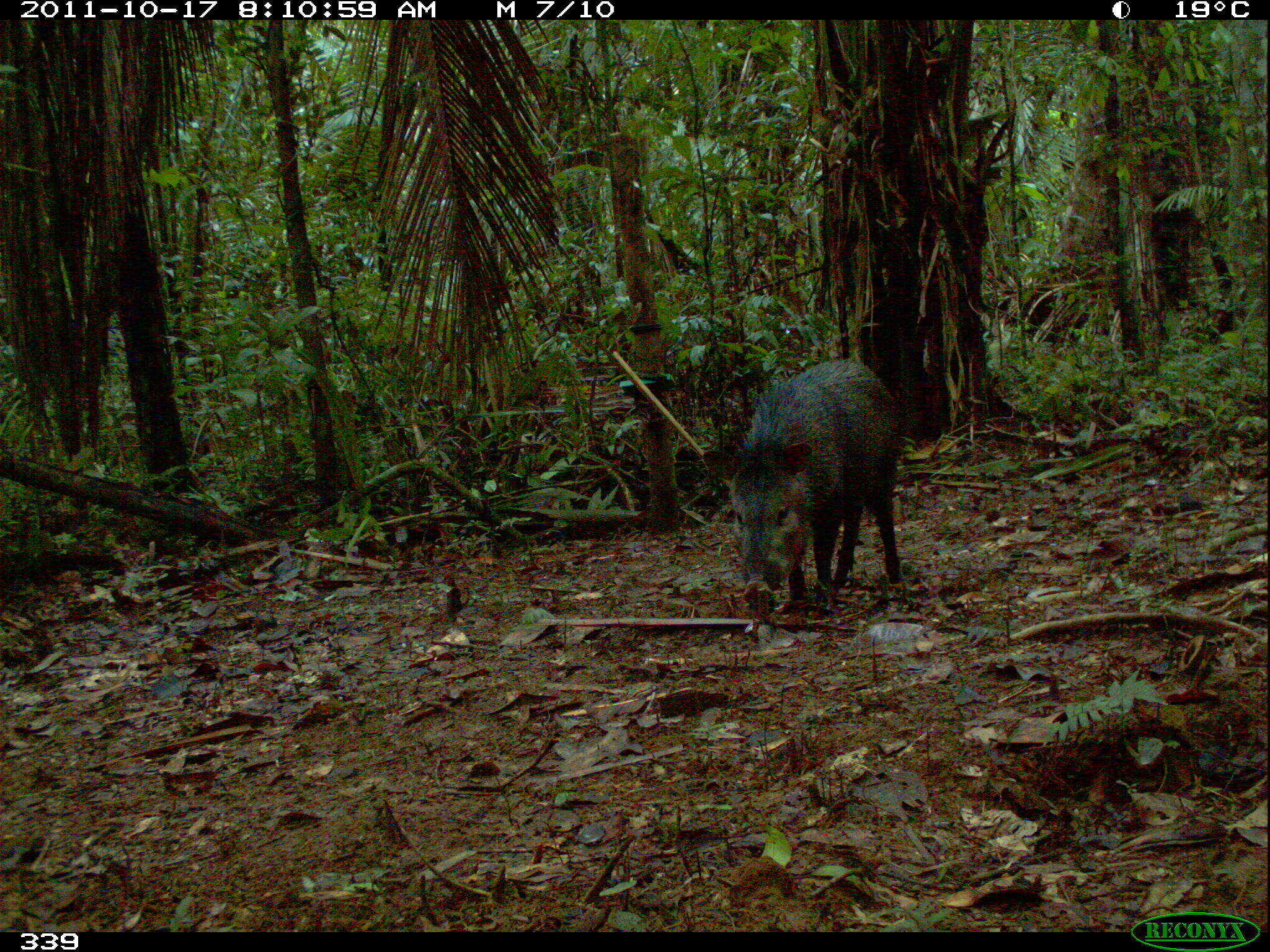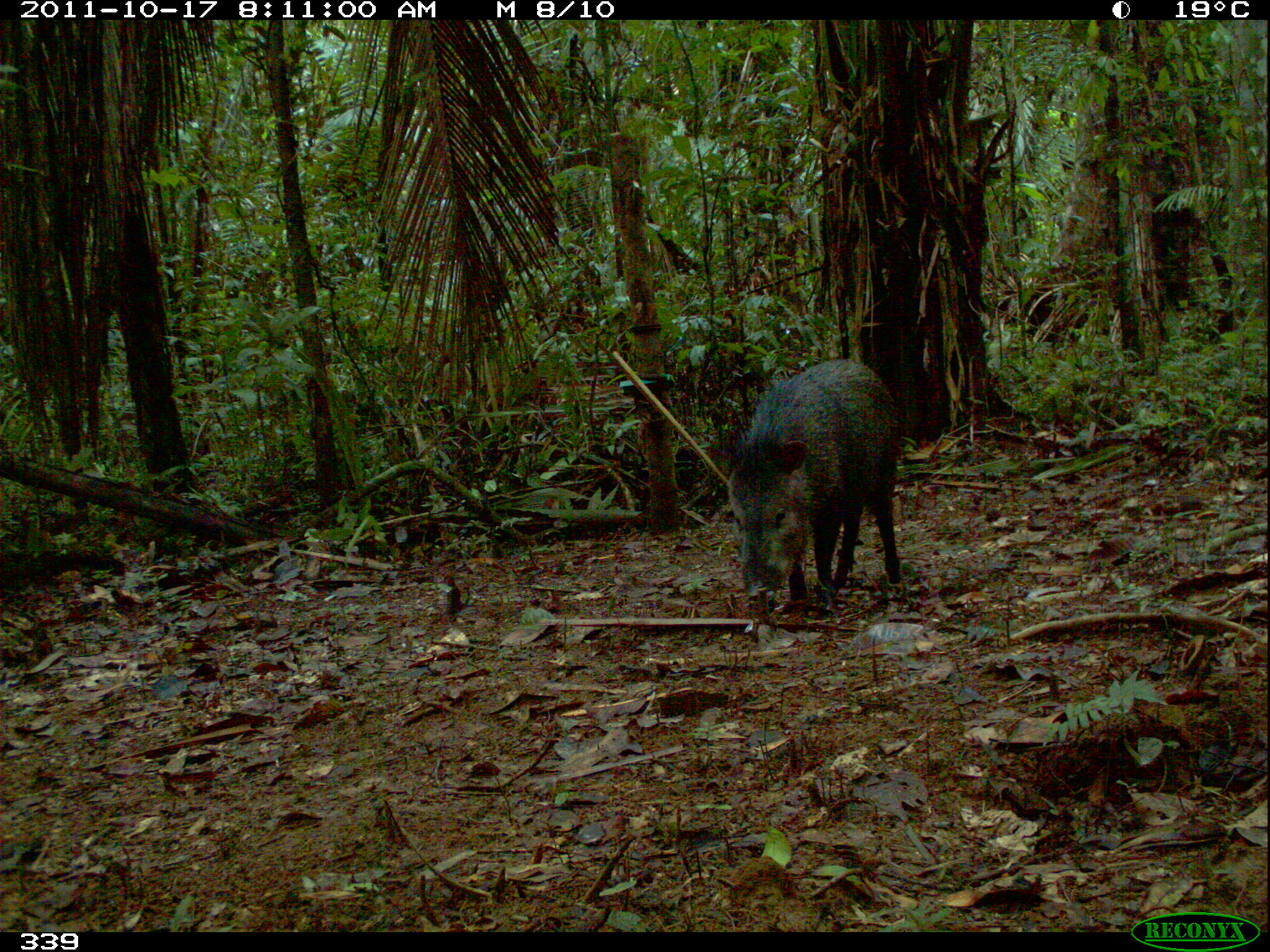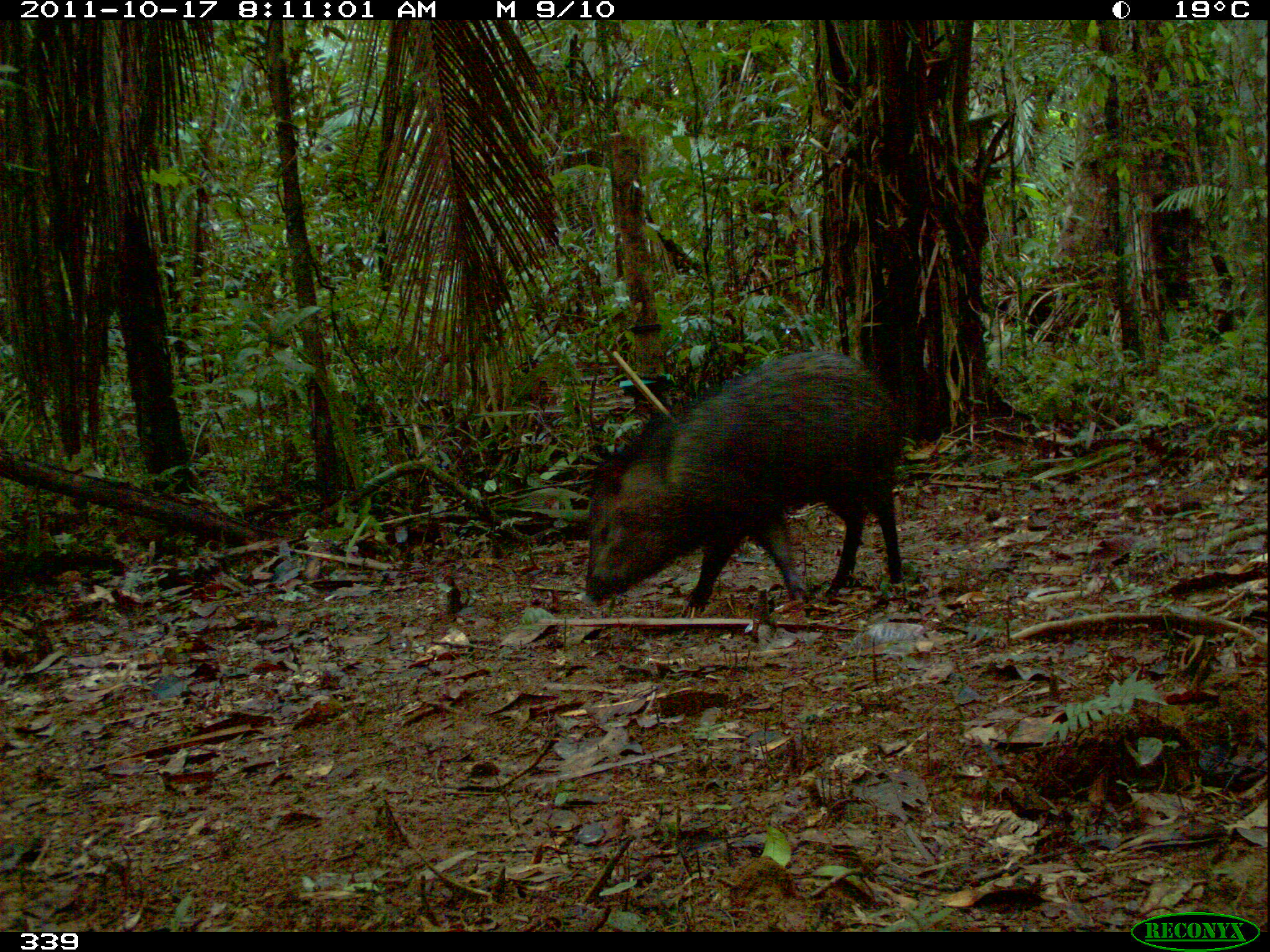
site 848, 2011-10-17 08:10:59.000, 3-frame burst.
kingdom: Animalia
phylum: Chordata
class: Mammalia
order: Artiodactyla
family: Tayassuidae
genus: Pecari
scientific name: Pecari tajacu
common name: collared peccary